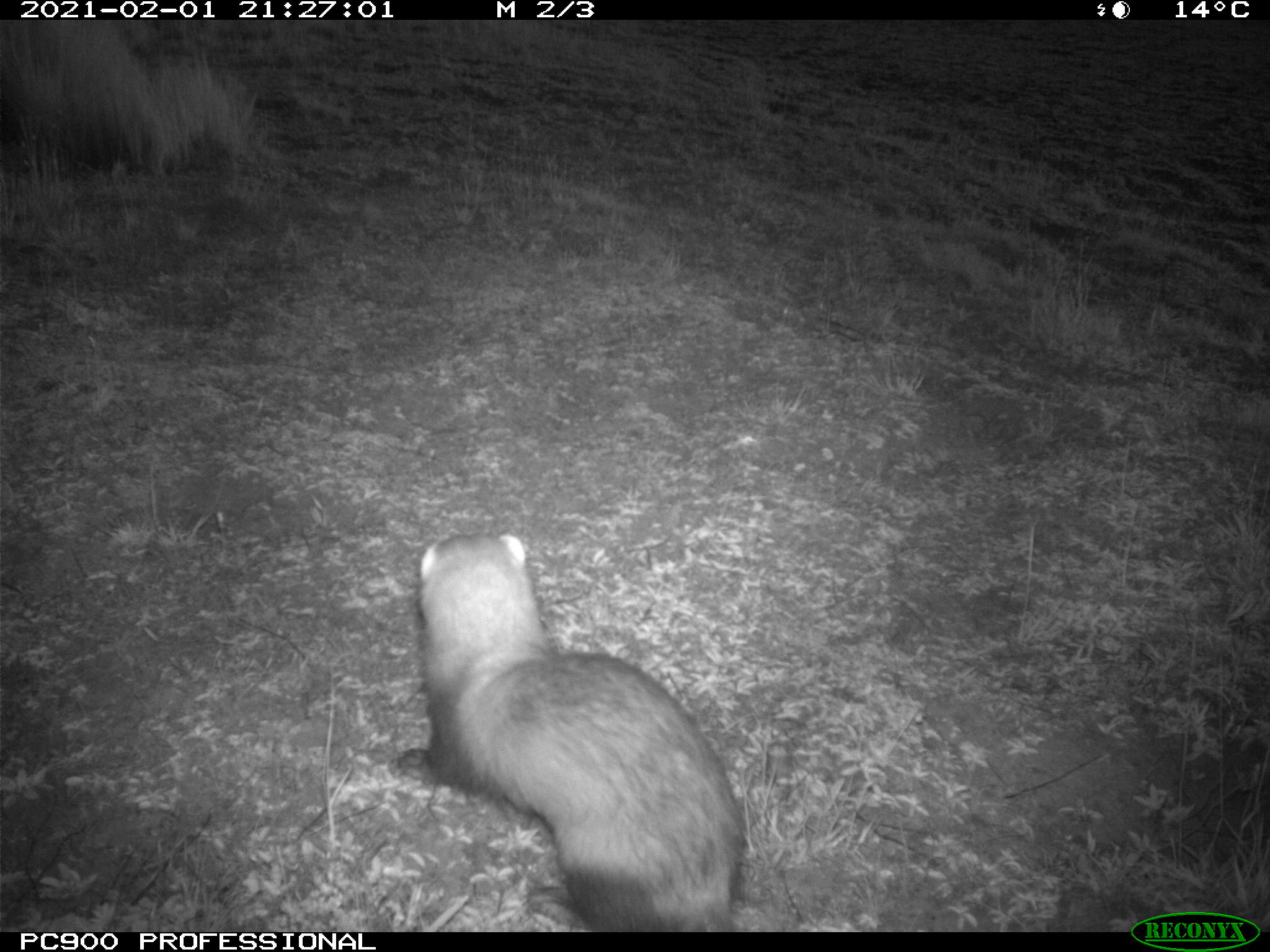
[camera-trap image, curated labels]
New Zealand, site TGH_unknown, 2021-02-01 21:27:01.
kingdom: Animalia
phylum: Chordata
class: Mammalia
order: Carnivora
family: Mustelidae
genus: Mustela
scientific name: Mustela furo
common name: ferret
Ferret (Mustela furo).